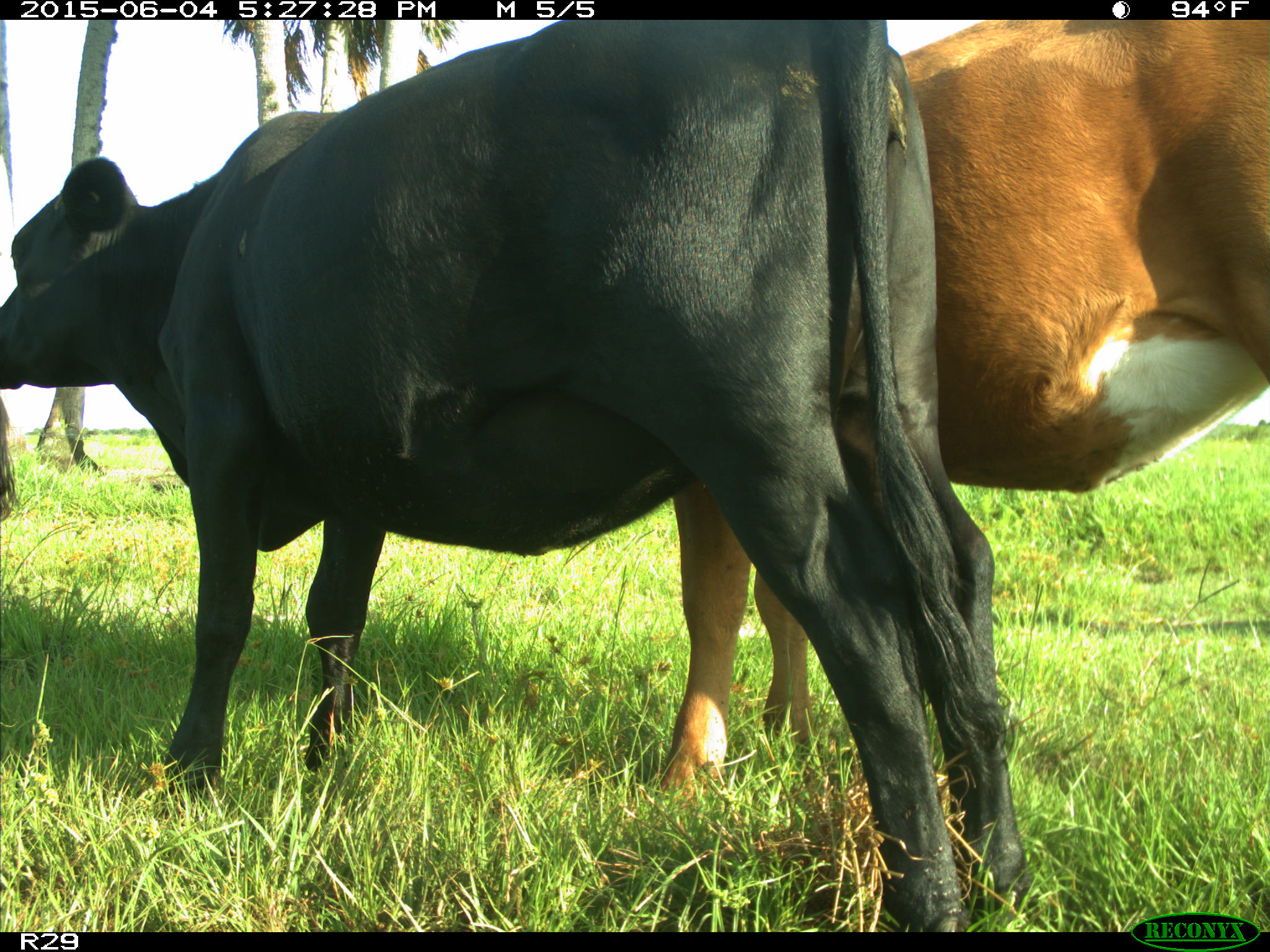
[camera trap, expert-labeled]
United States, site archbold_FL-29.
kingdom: Animalia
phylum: Chordata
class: Mammalia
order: Artiodactyla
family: Bovidae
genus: Bos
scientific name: Bos taurus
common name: domestic cow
Bos taurus (domestic cow).